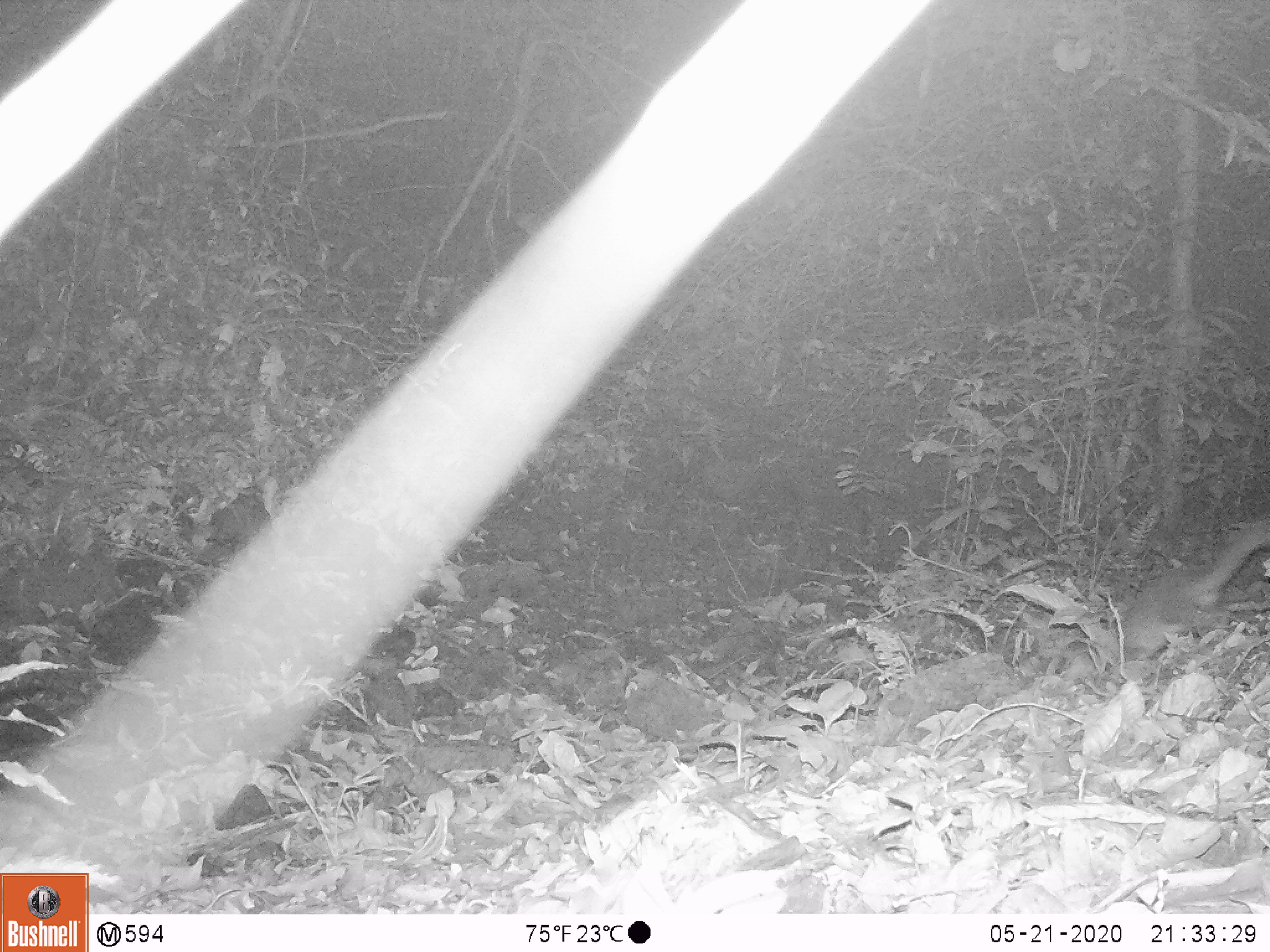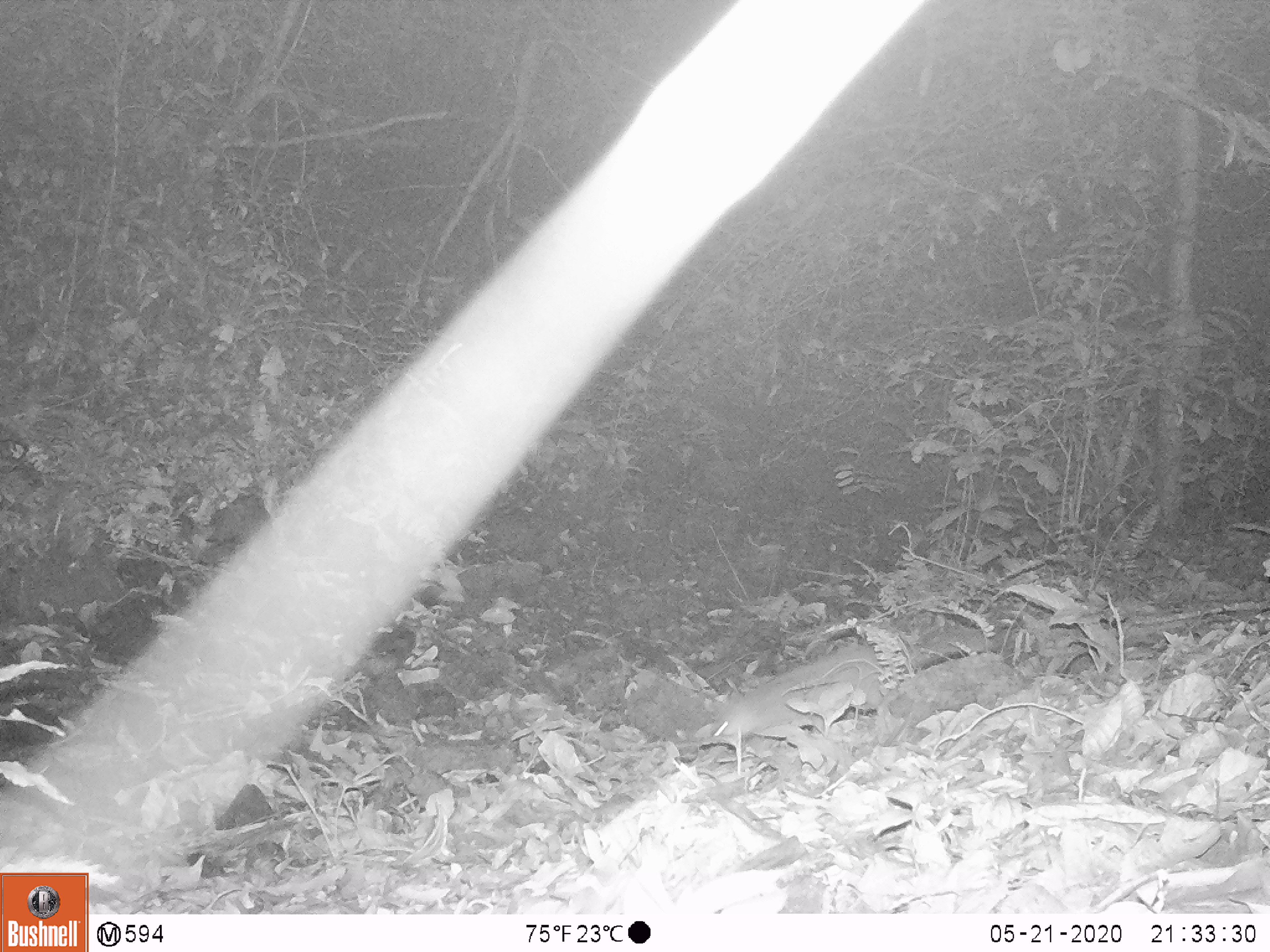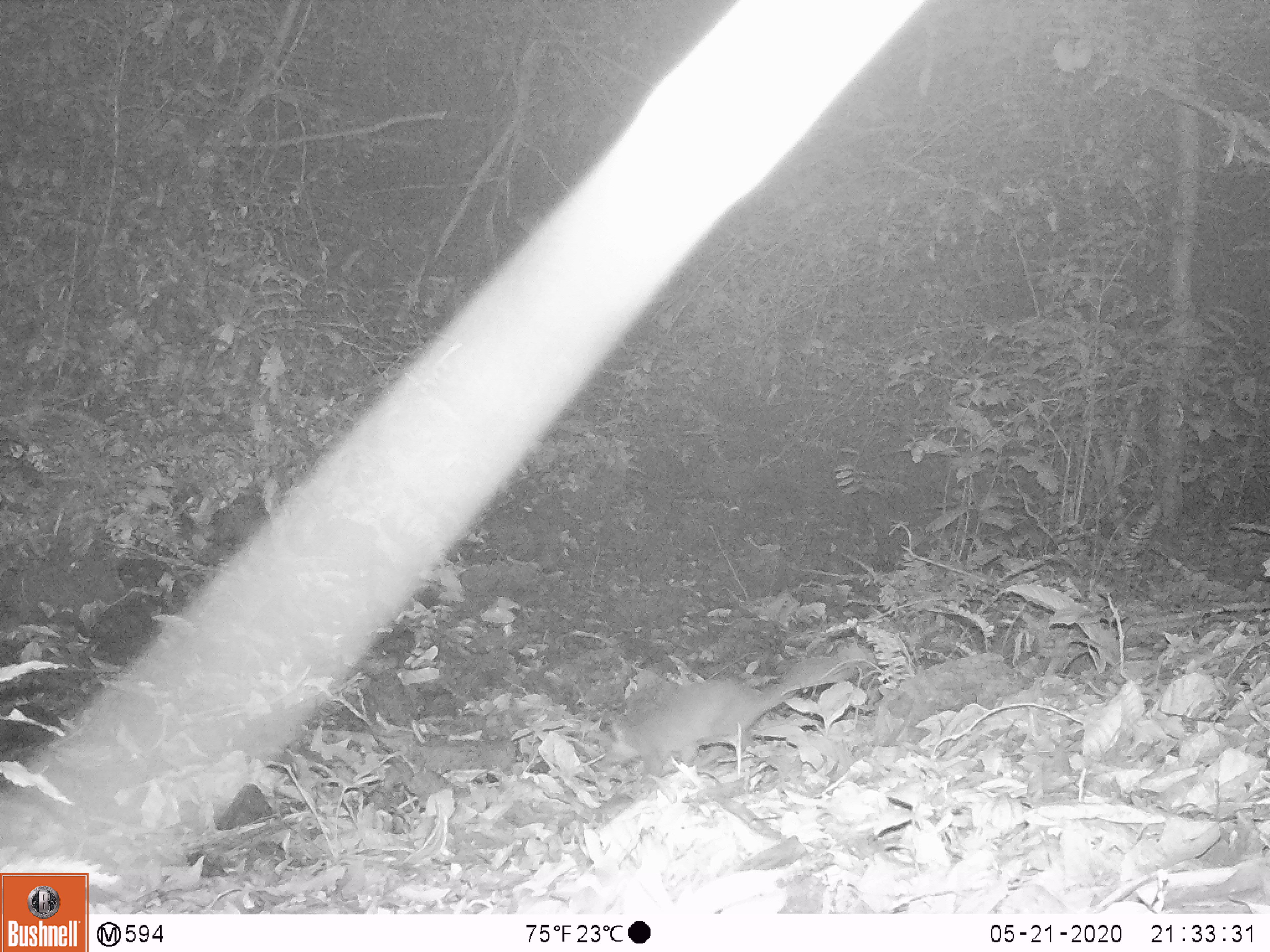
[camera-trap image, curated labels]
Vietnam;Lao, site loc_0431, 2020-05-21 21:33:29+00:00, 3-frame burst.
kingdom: Animalia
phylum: Chordata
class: Mammalia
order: Carnivora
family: Mustelidae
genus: Melogale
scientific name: Melogale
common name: ferret badger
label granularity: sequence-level